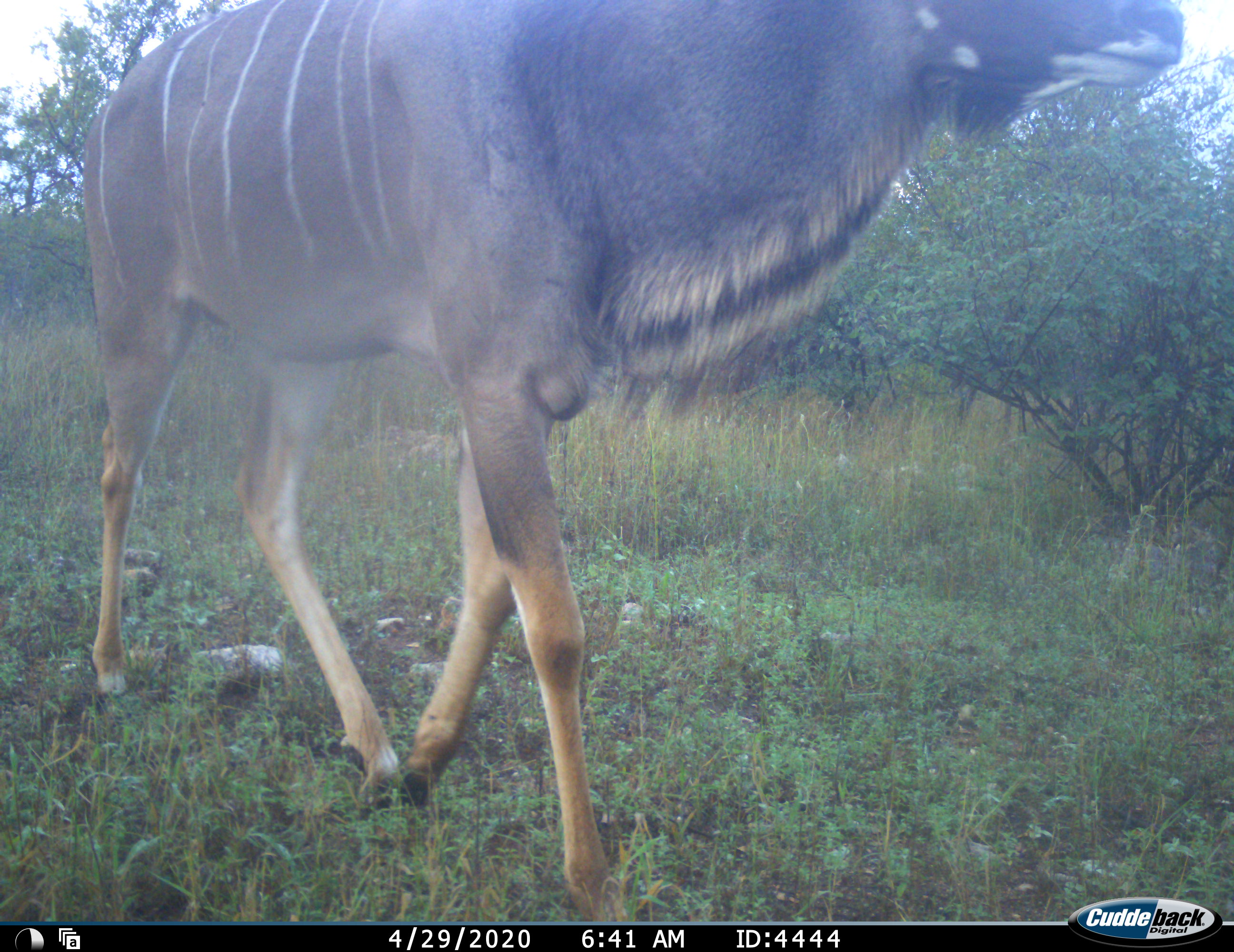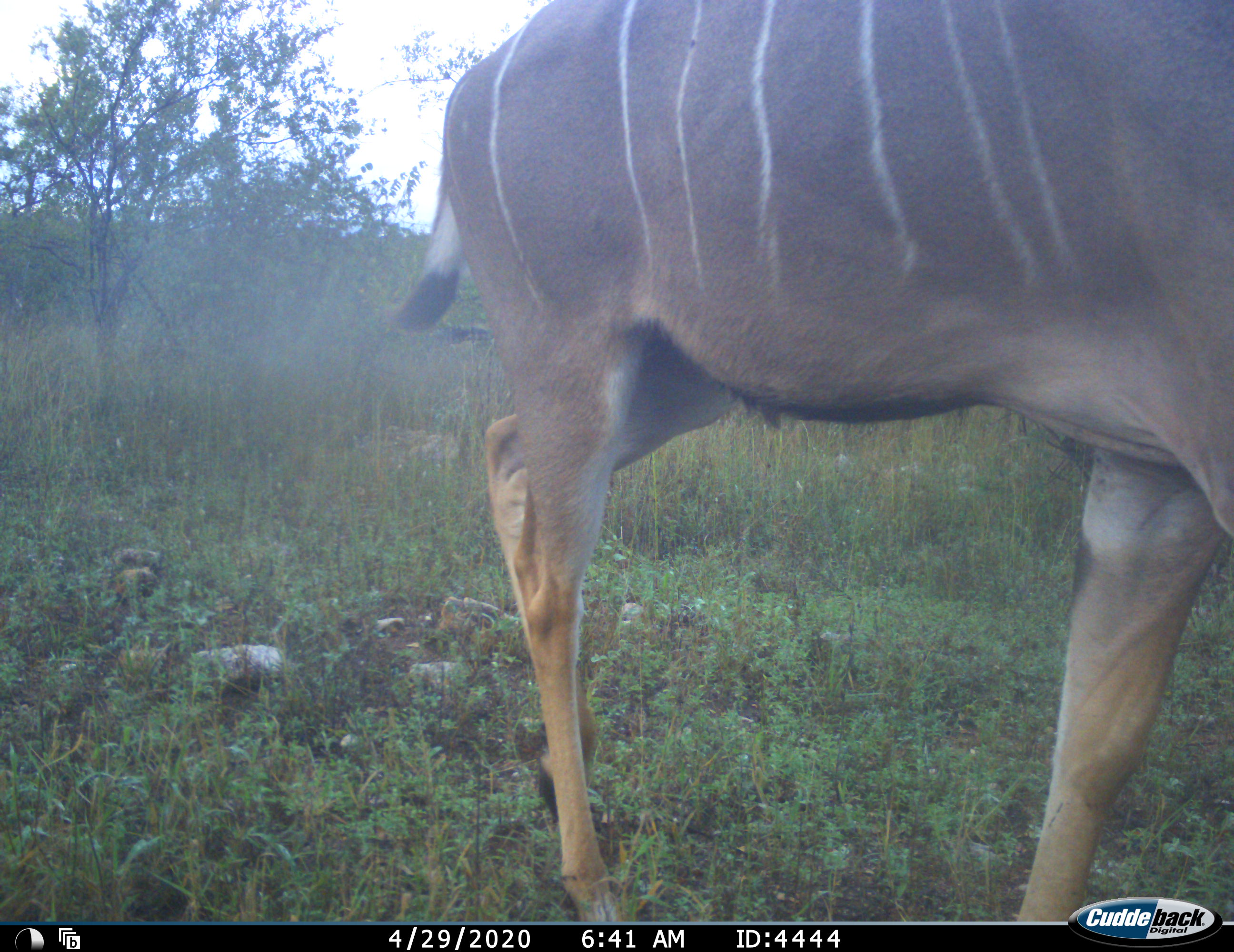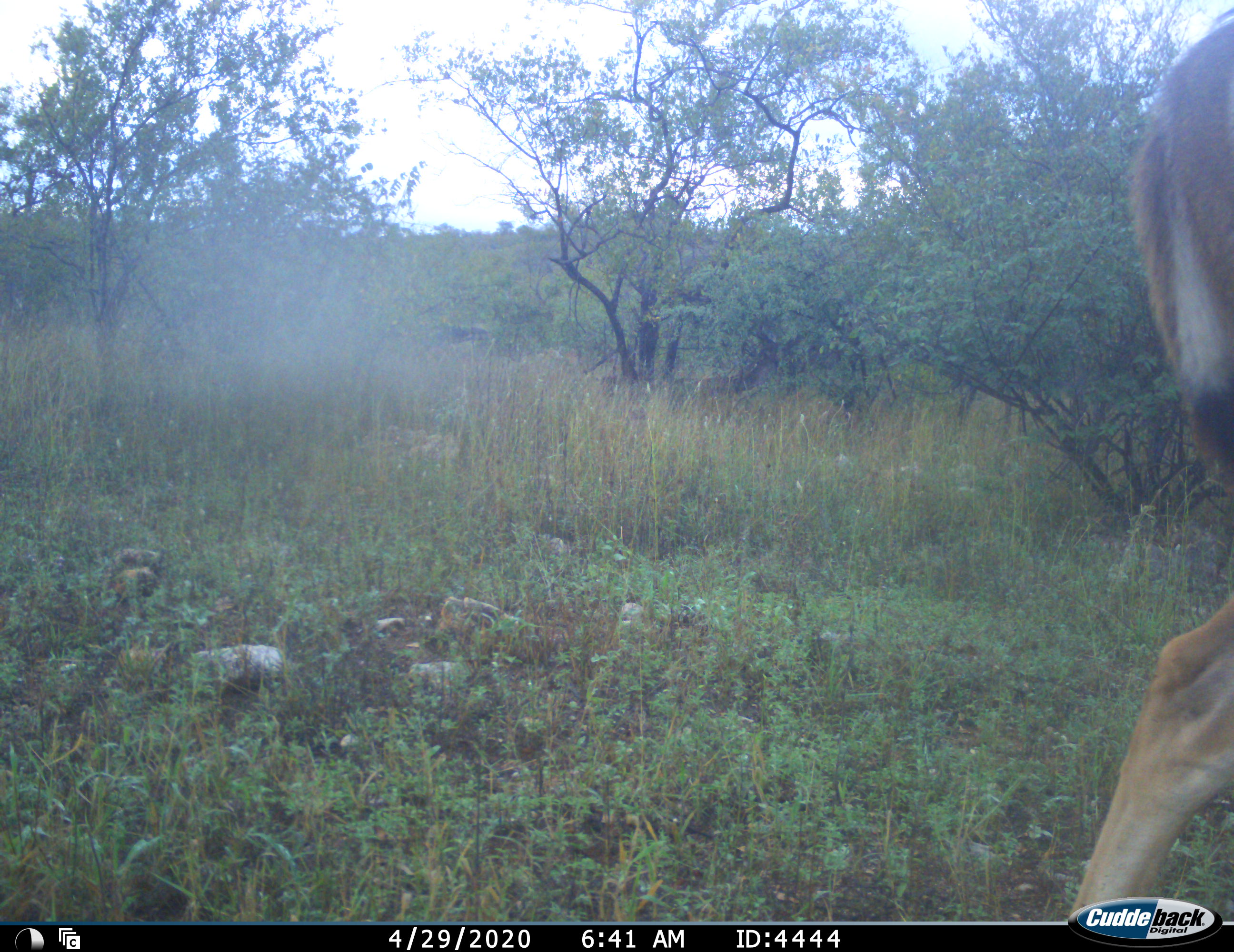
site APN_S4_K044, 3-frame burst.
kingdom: Animalia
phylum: Chordata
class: Mammalia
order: Artiodactyla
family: Bovidae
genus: Tragelaphus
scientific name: Tragelaphus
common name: kudu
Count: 1.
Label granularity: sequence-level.